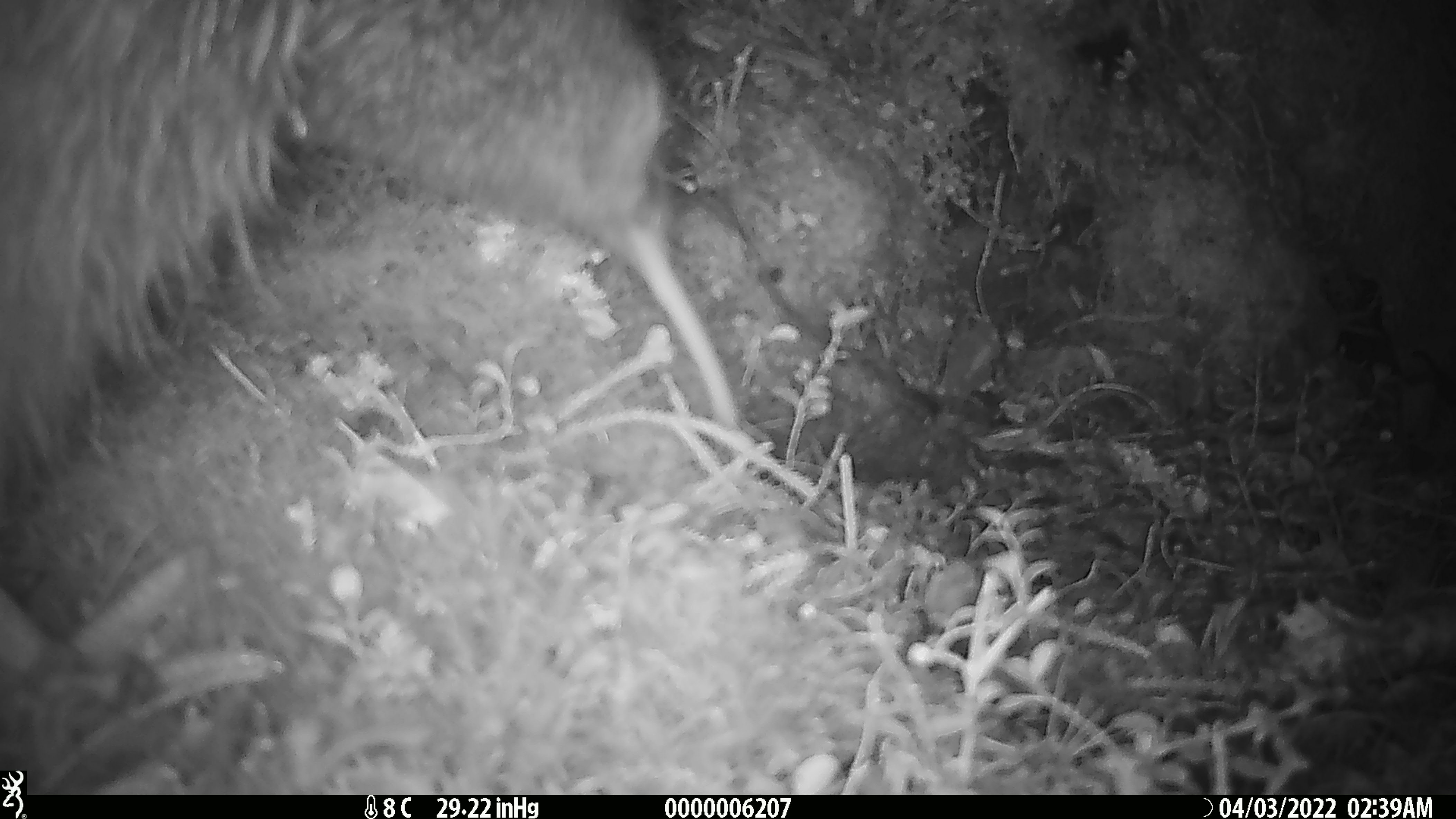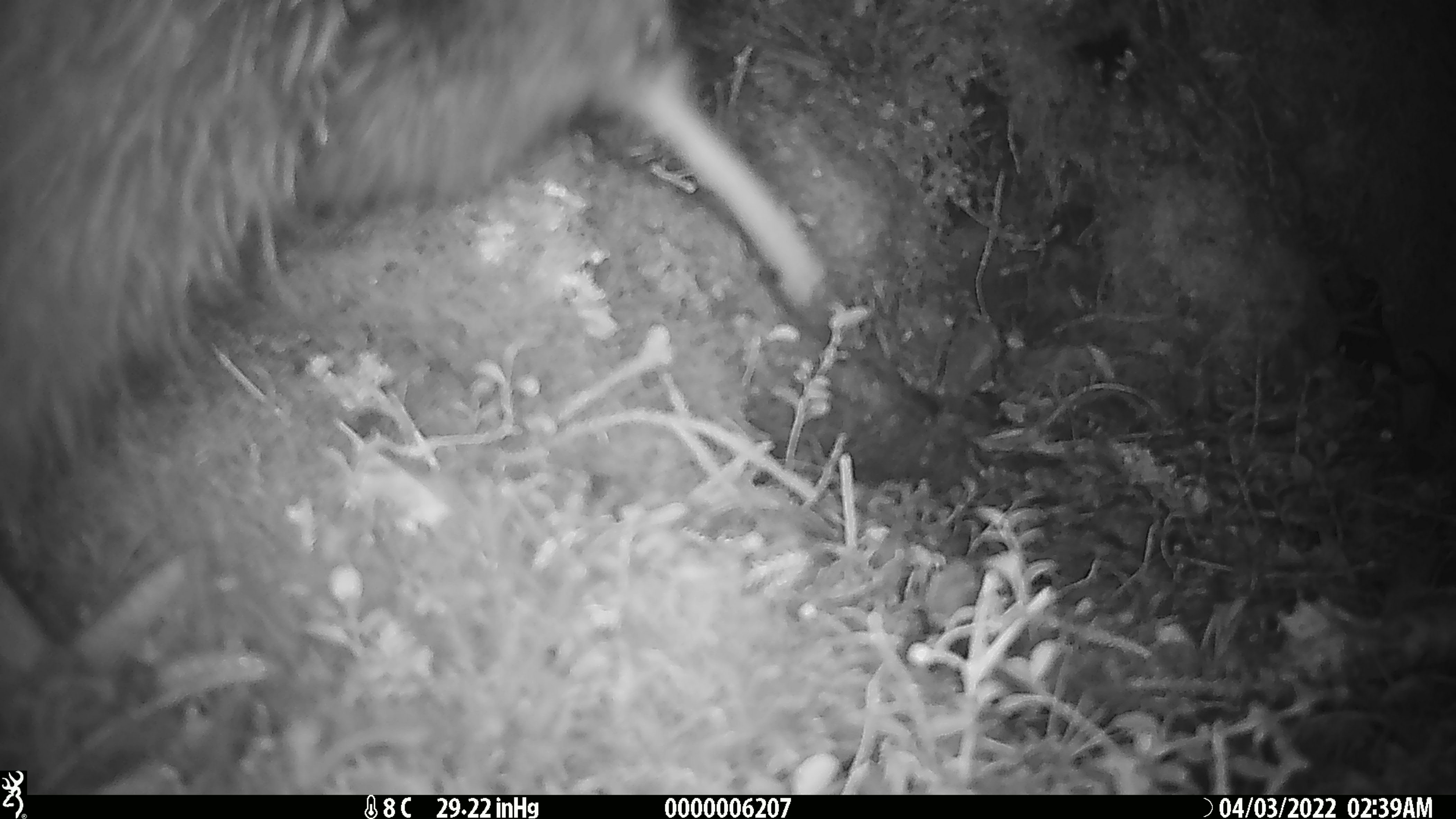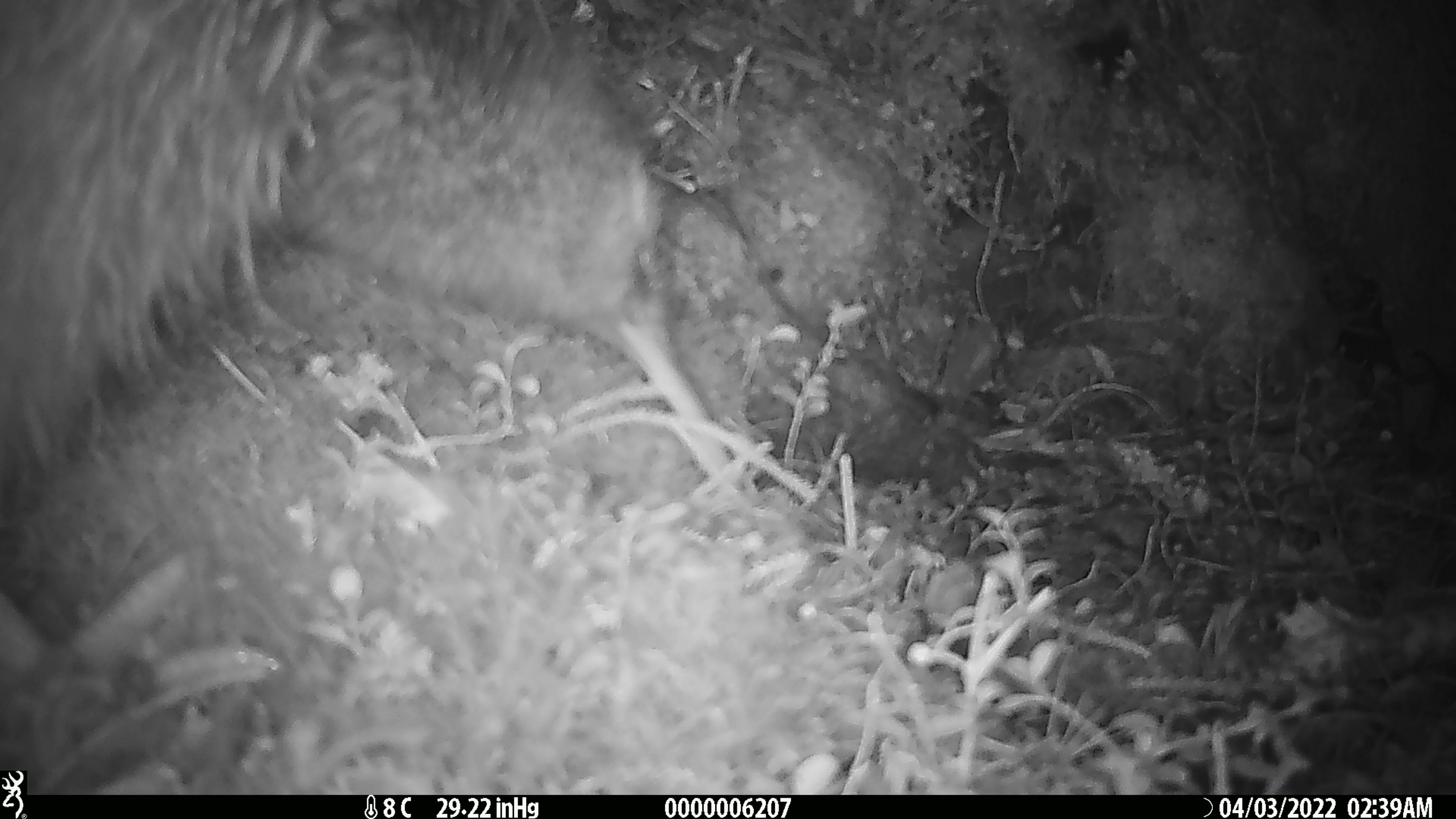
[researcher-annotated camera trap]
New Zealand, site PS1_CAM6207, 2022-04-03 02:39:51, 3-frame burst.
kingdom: Animalia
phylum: Chordata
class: Aves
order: Apterygiformes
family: Apterygidae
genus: Apteryx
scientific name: Apteryx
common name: kiwi